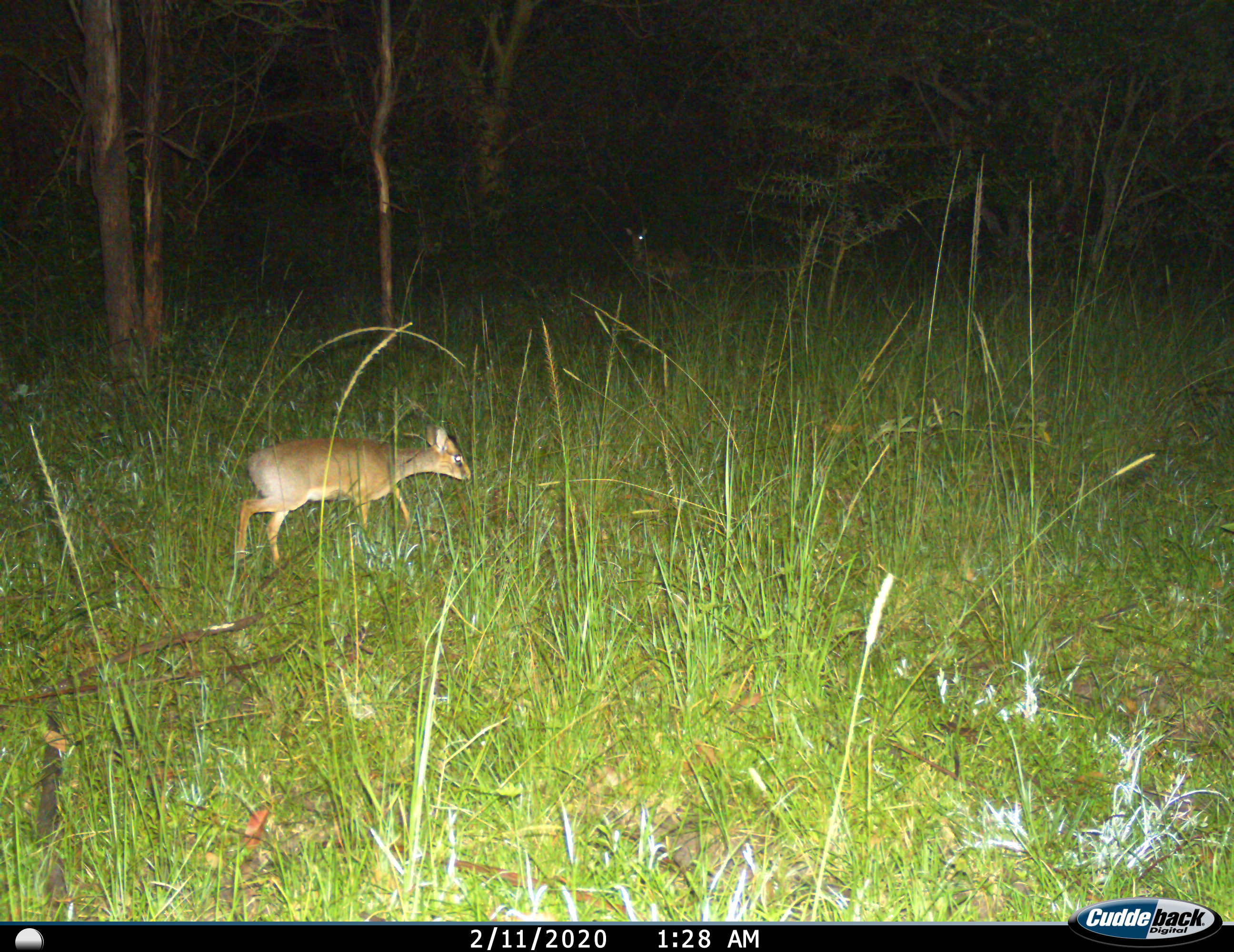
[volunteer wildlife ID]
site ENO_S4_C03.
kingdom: Animalia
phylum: Chordata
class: Mammalia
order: Artiodactyla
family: Bovidae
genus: Madoqua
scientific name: Madoqua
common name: dik-dik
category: dikdik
Dikdik (dik-dik) (Madoqua), count 2. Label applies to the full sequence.